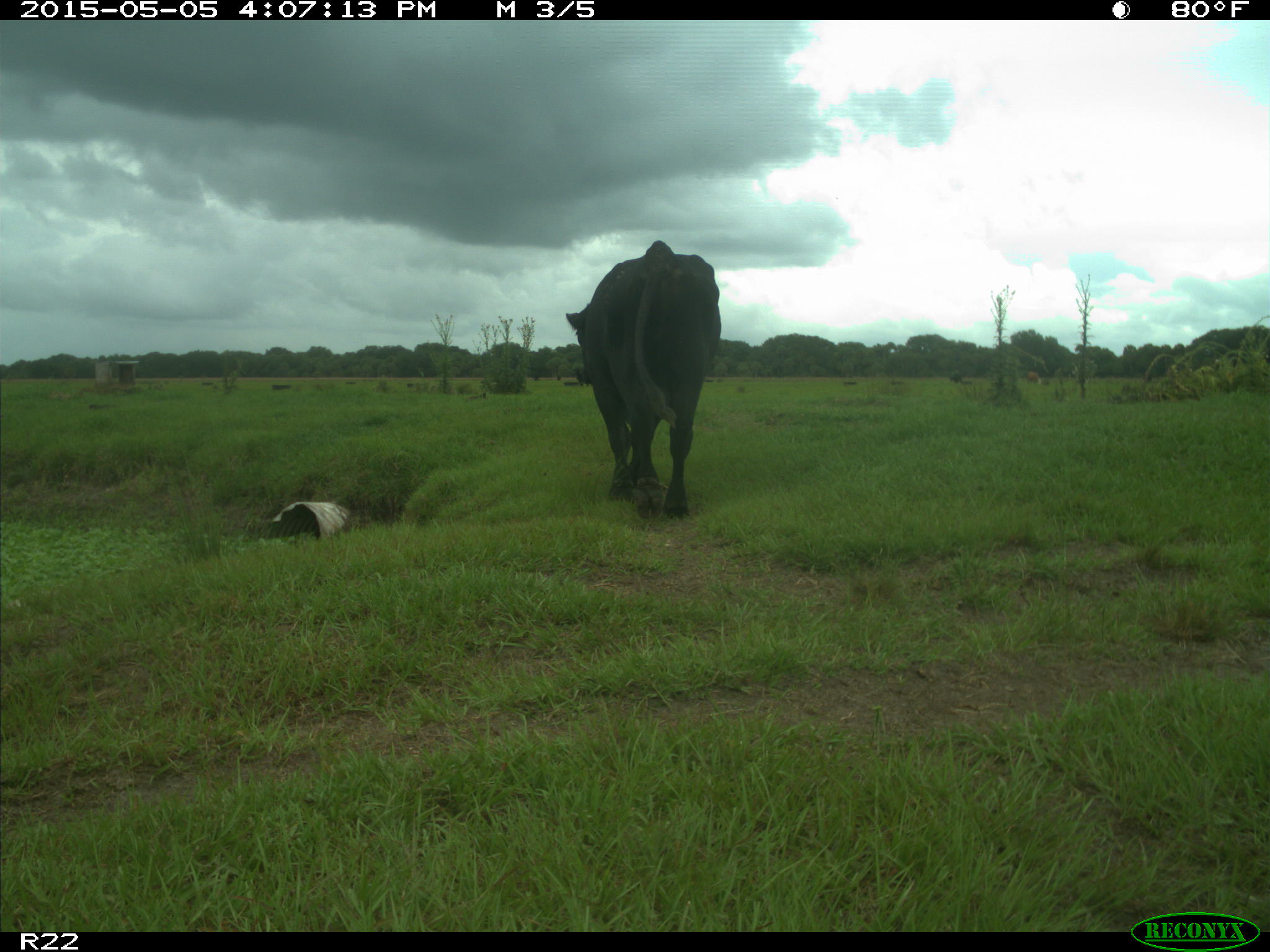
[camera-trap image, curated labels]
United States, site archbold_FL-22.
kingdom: Animalia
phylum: Chordata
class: Mammalia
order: Artiodactyla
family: Bovidae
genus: Bos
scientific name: Bos taurus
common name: domestic cow